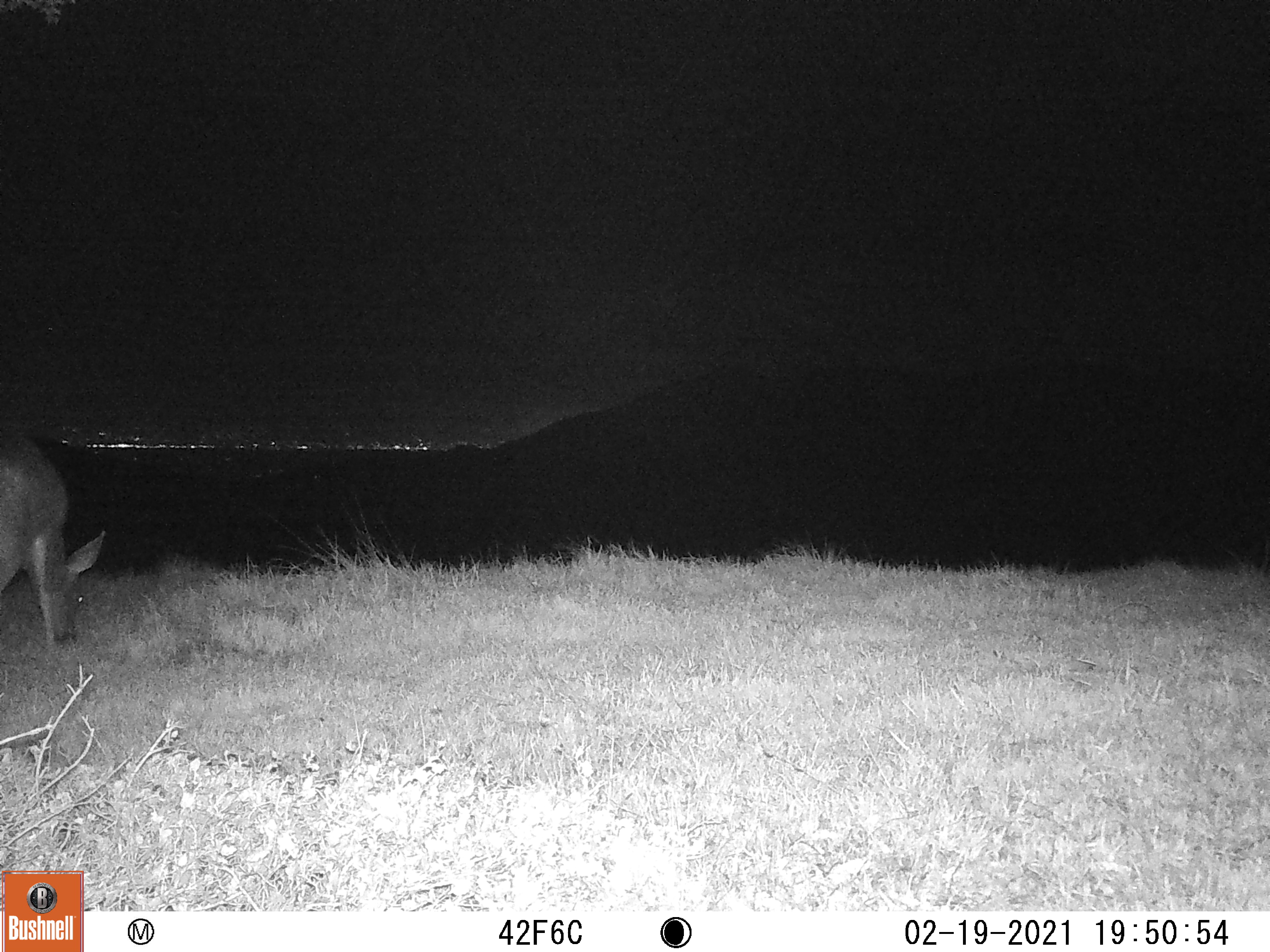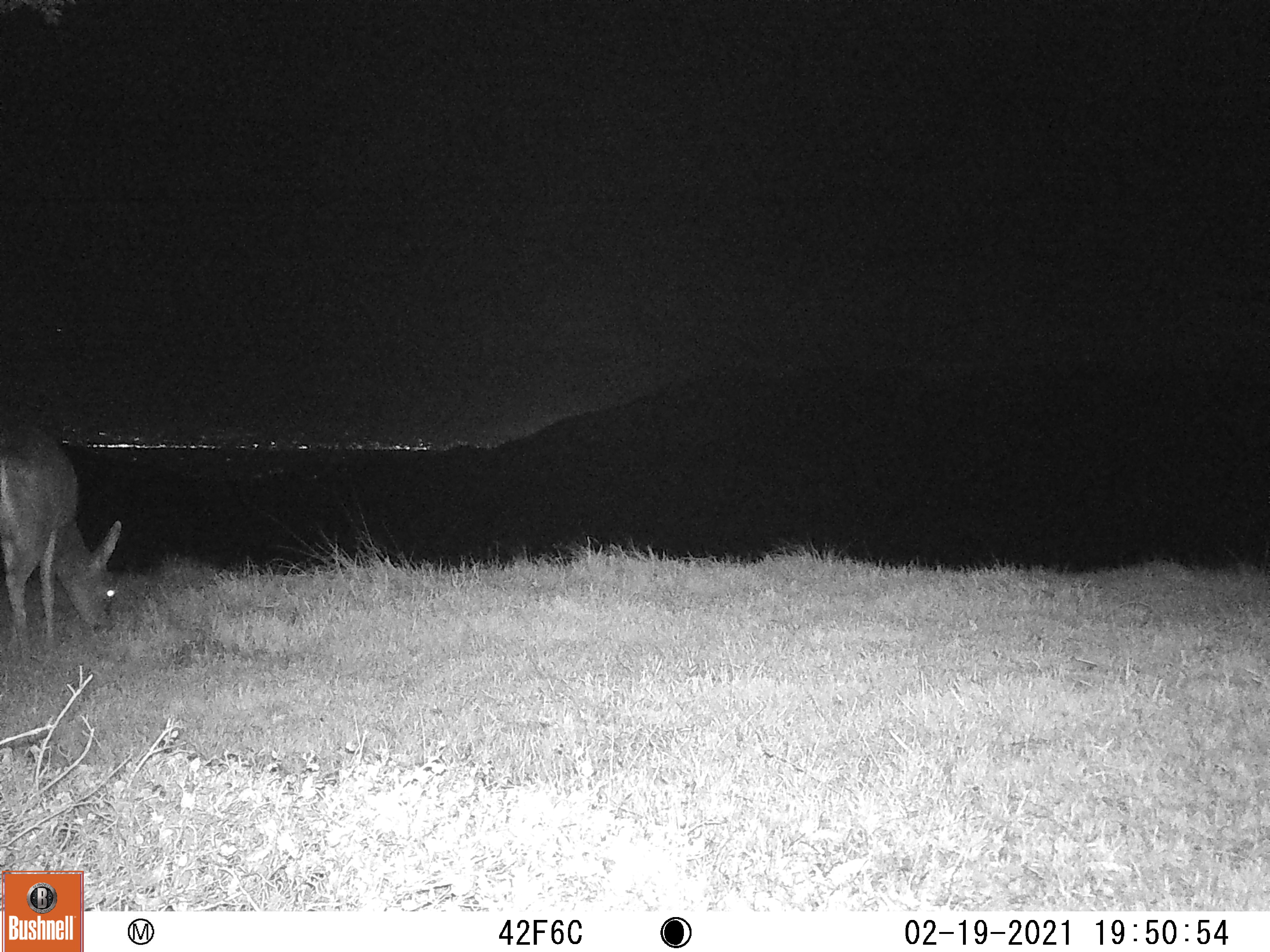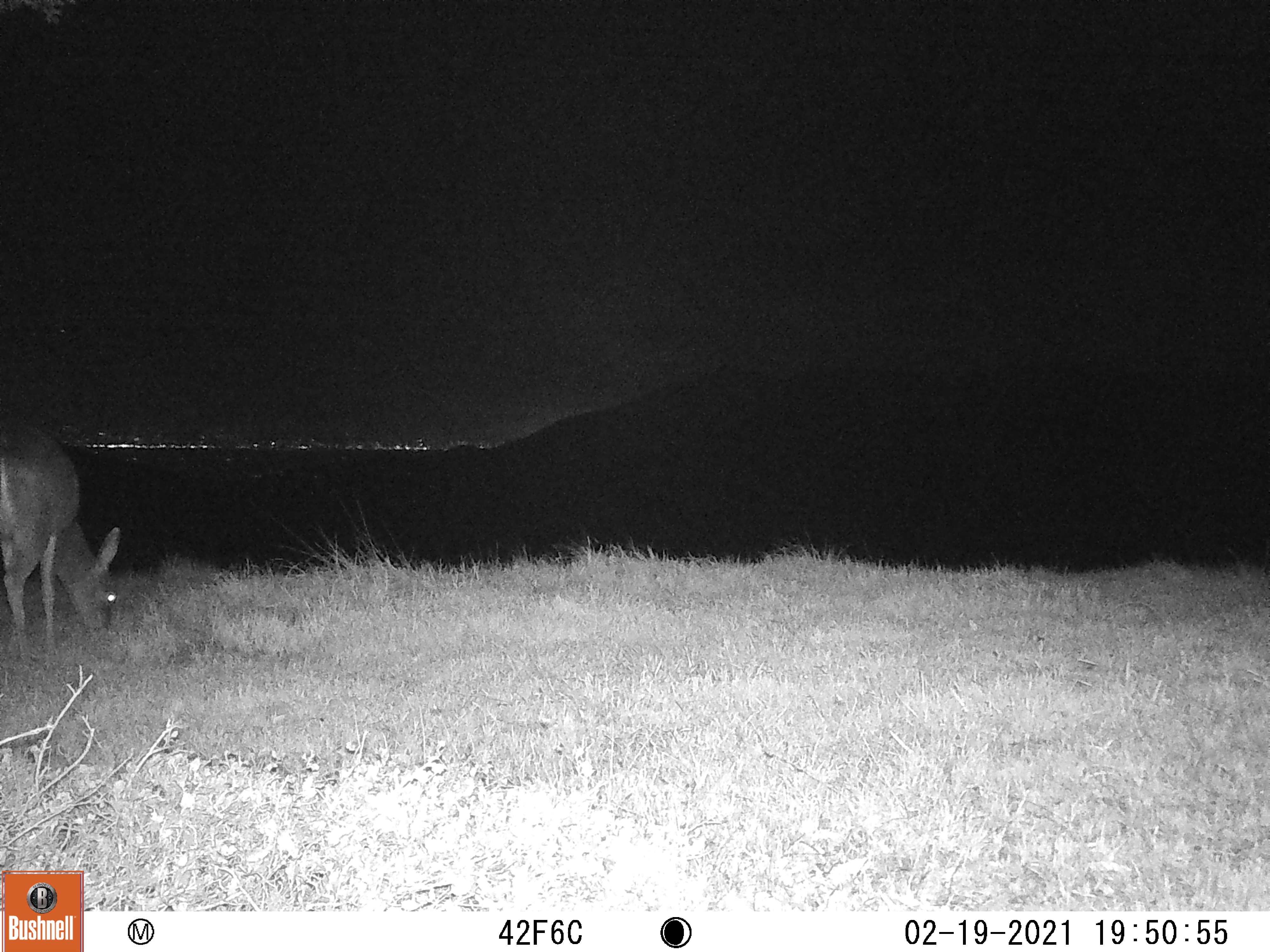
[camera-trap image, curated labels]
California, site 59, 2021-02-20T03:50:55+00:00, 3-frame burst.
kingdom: Animalia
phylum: Chordata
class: Mammalia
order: Artiodactyla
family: Cervidae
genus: Odocoileus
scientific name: Odocoileus hemionus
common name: mule deer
Mule deer (Odocoileus hemionus).